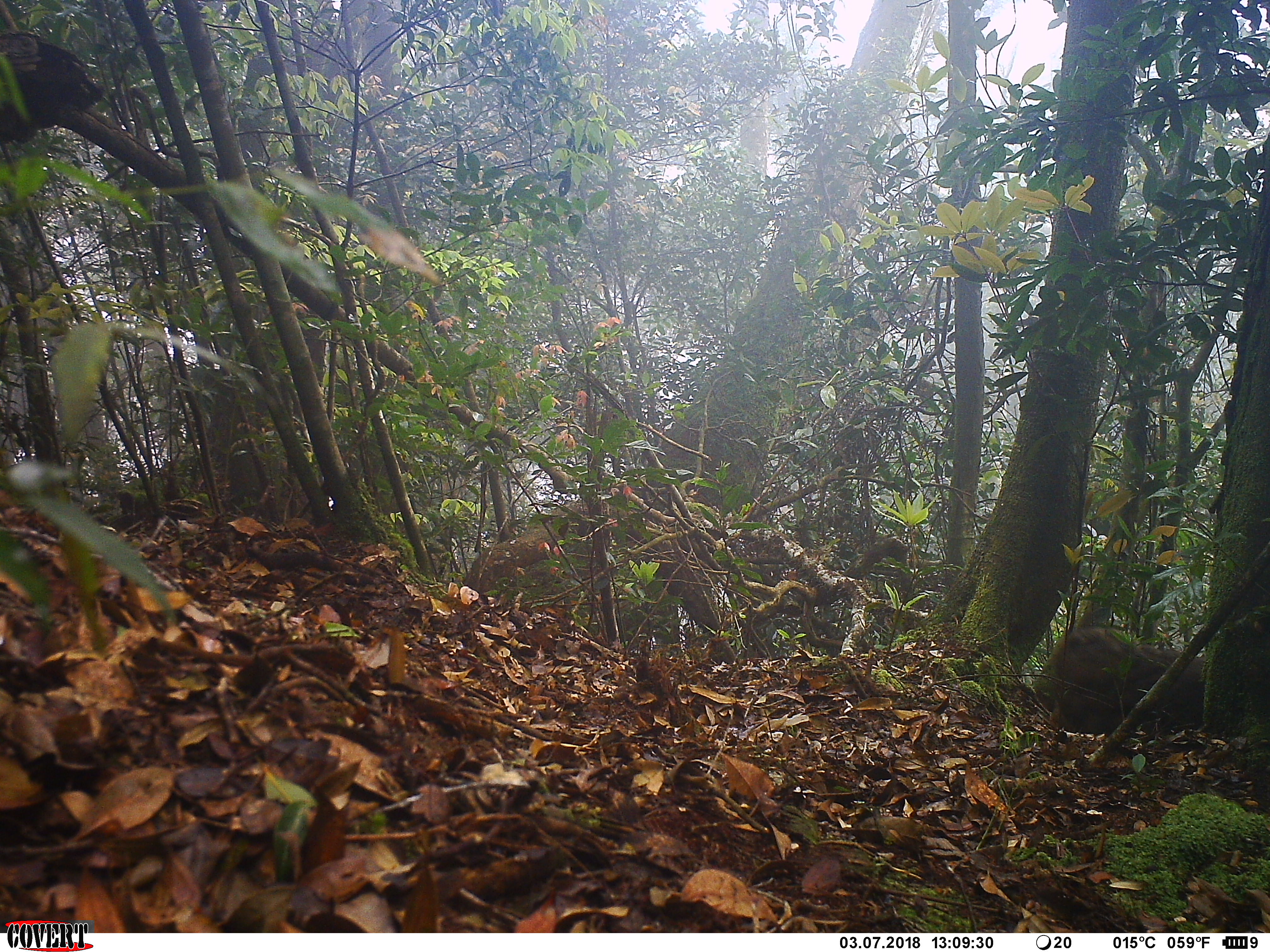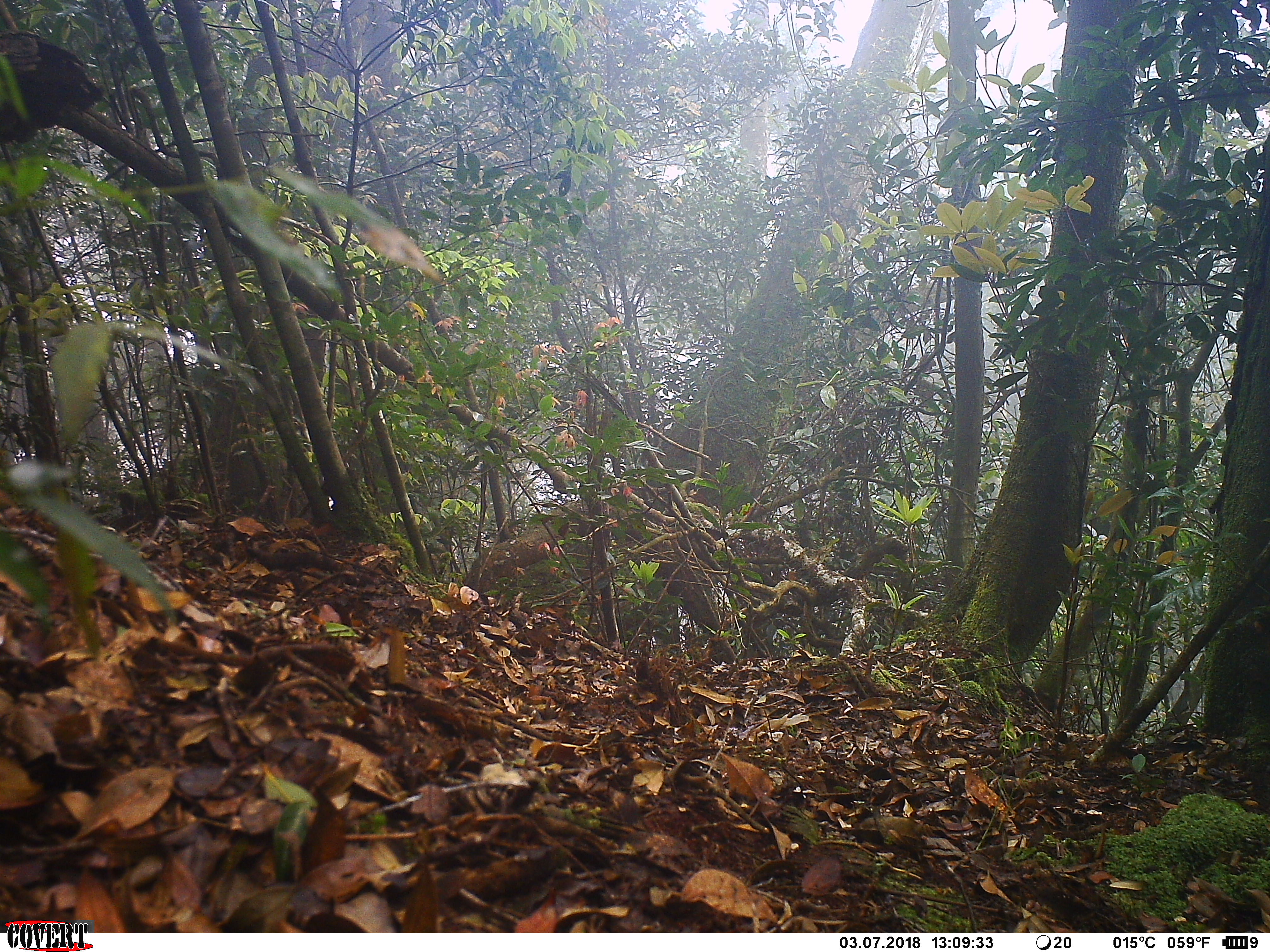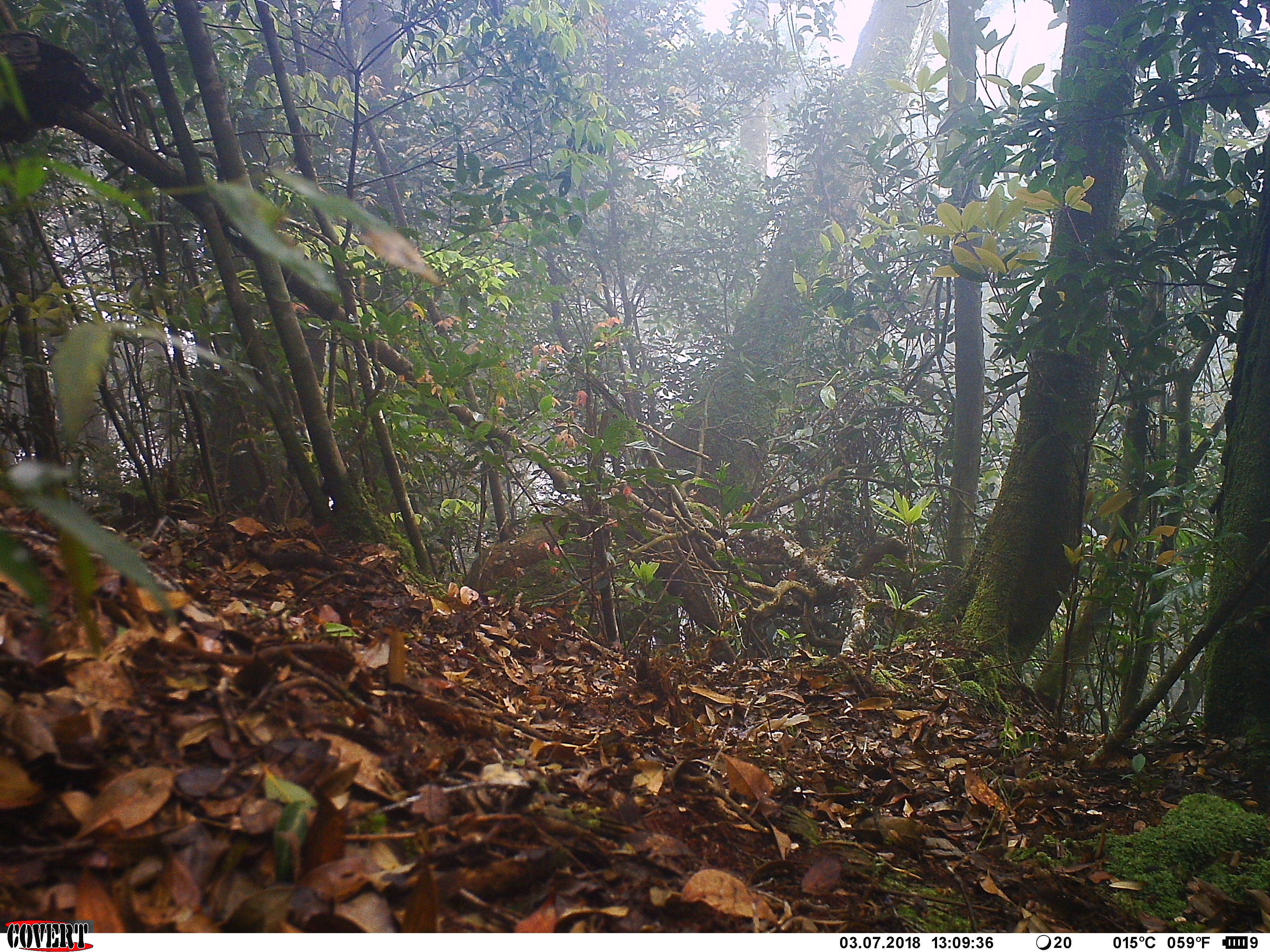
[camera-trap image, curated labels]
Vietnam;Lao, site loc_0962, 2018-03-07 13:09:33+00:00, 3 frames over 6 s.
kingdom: Animalia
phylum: Chordata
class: Mammalia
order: Primates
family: Cercopithecidae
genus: Macaca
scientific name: Macaca arctoides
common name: stump-tailed macaque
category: stump tailed macaque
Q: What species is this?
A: Stump tailed macaque (stump-tailed macaque) (Macaca arctoides).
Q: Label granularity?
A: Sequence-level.